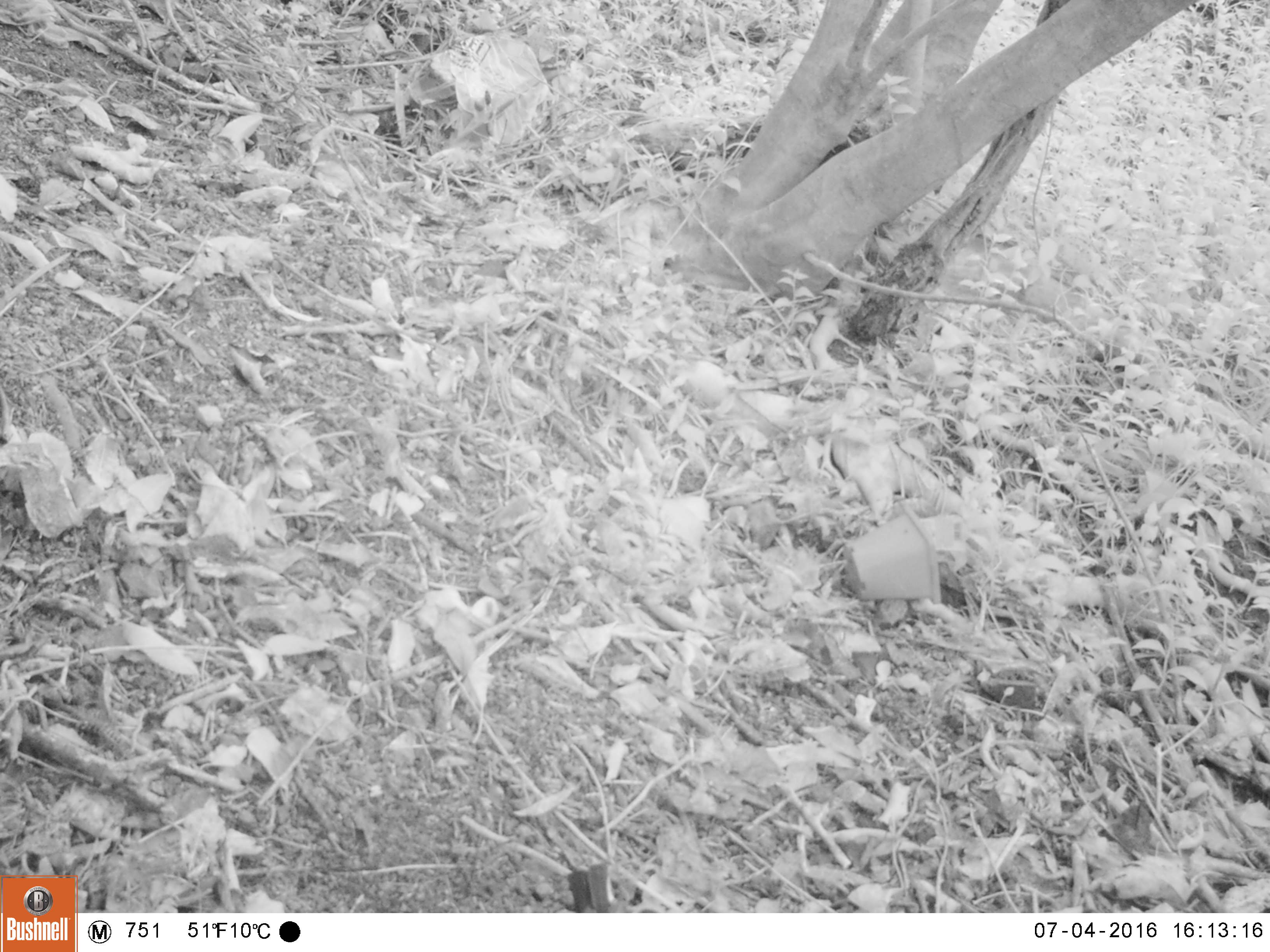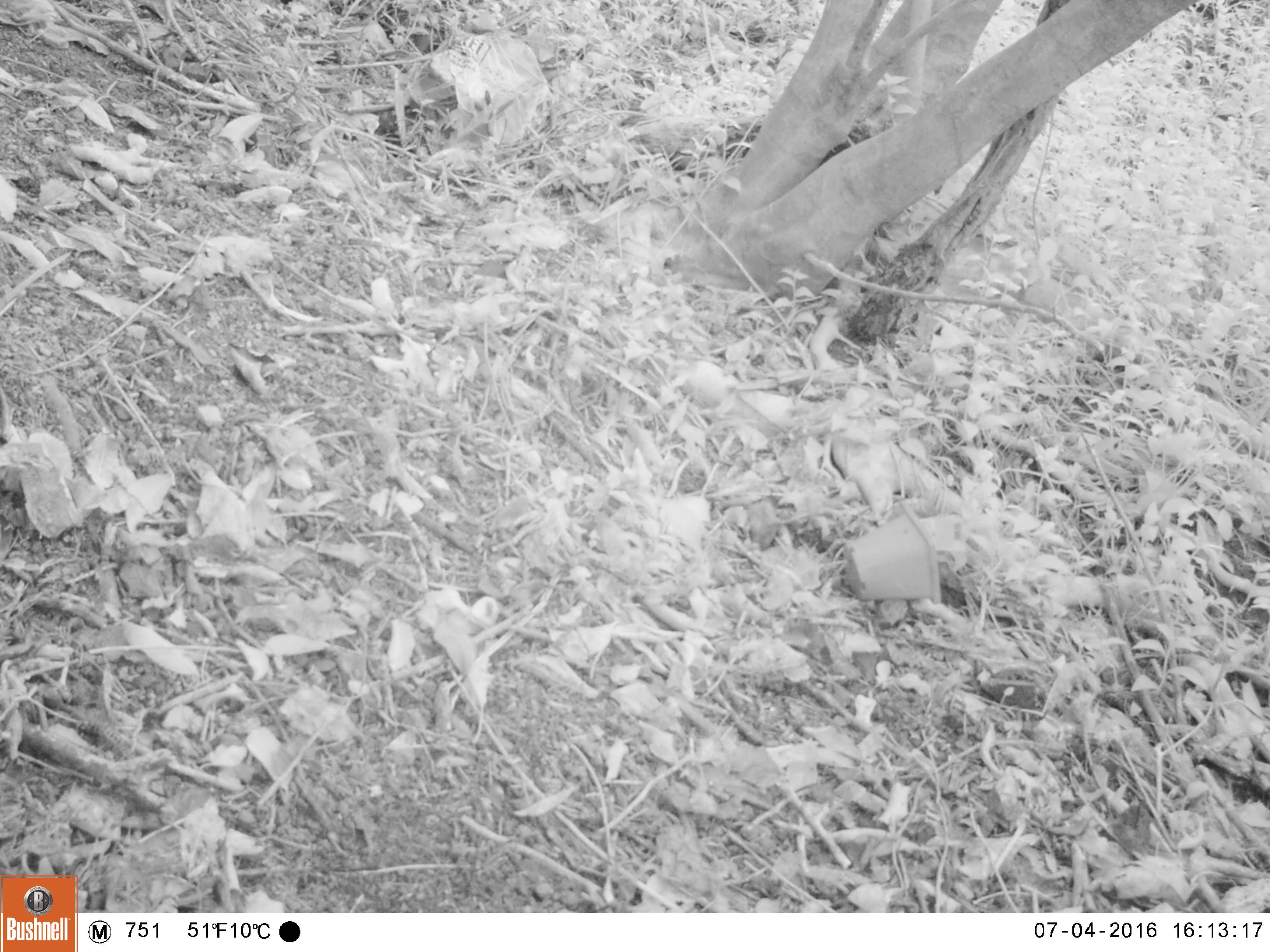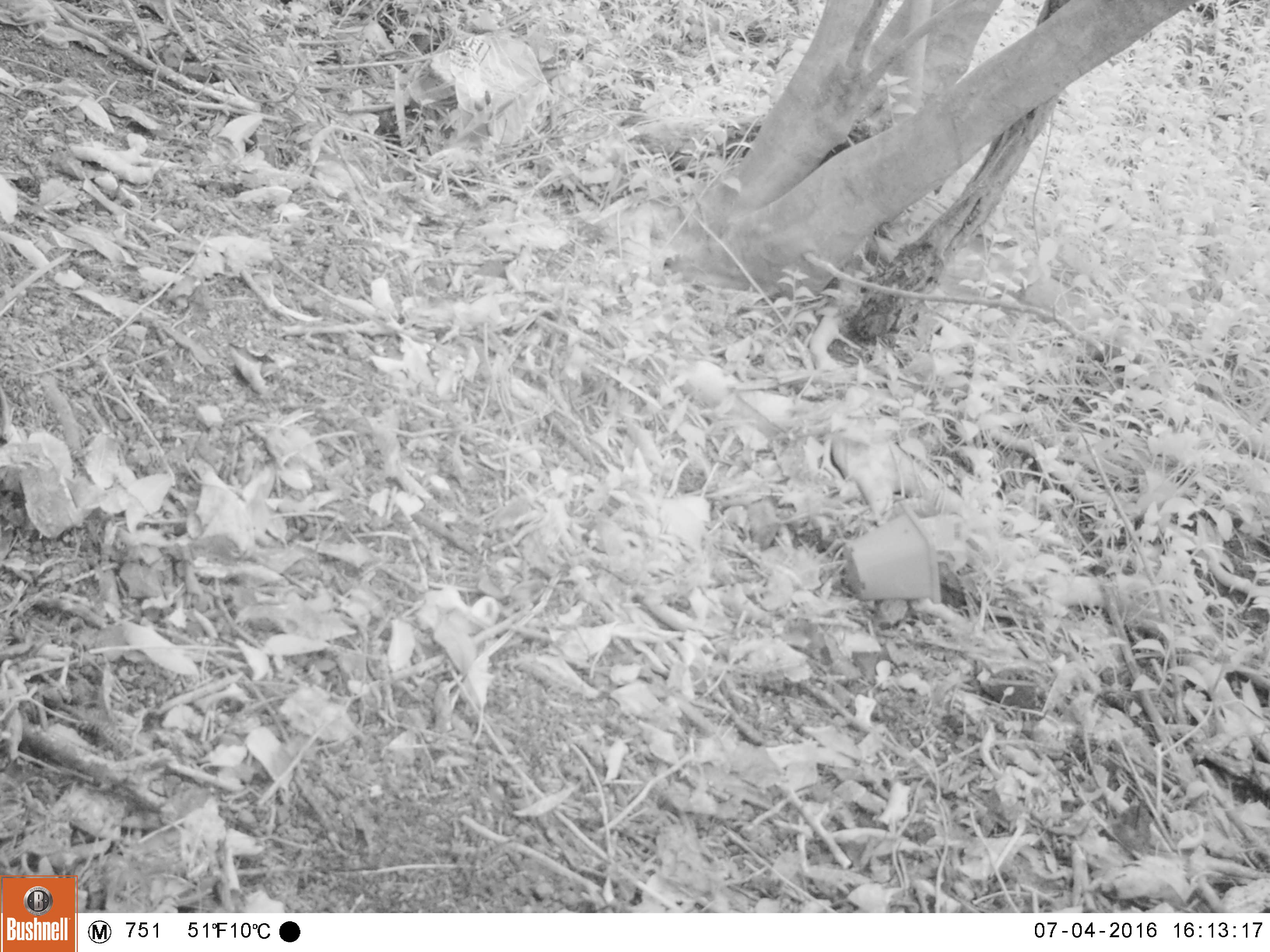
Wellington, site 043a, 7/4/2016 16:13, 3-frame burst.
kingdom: Animalia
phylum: Chordata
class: Aves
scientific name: Aves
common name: bird